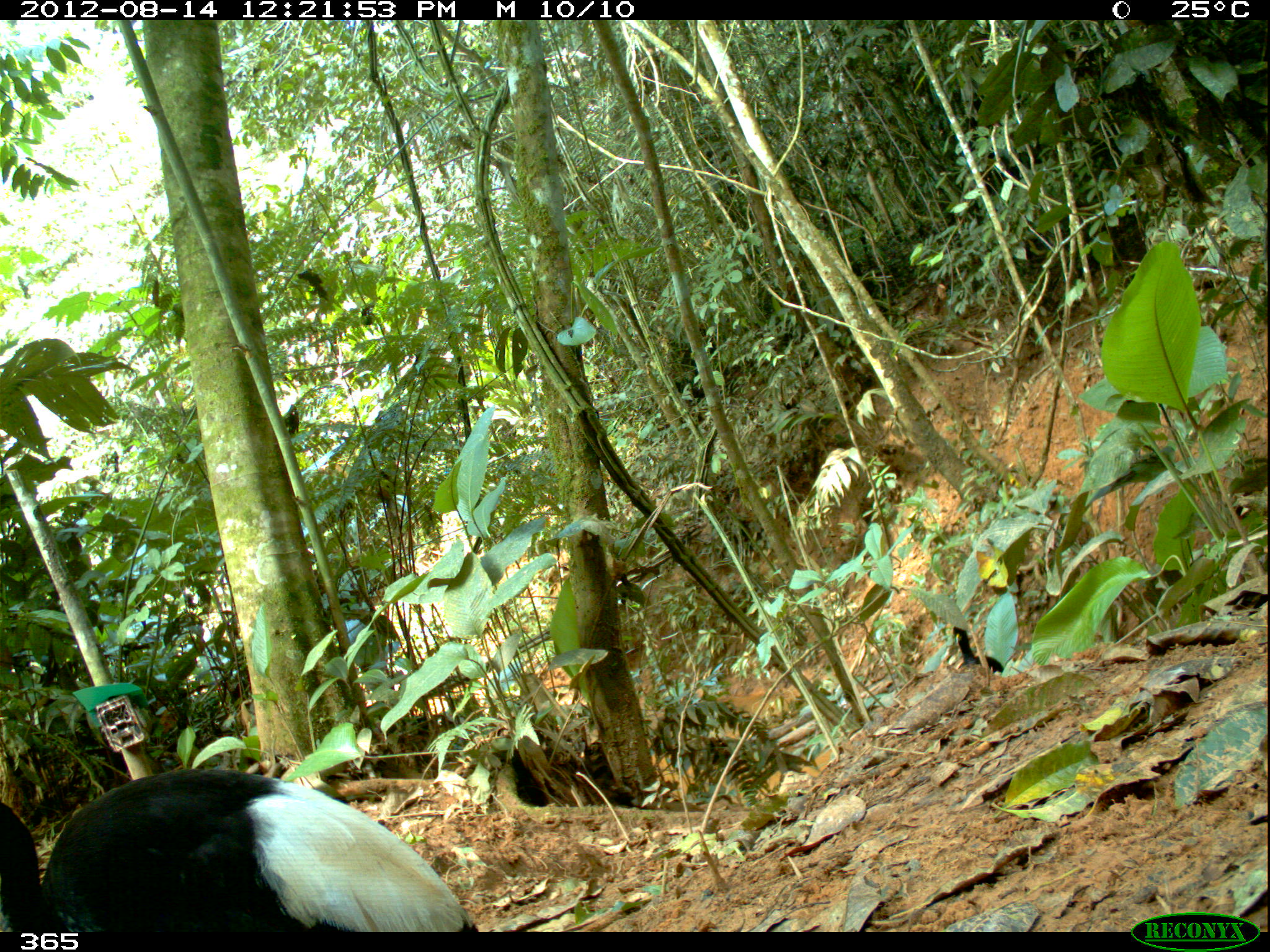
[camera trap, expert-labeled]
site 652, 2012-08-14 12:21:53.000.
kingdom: Animalia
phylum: Chordata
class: Aves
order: Gruiformes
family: Psophiidae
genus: Psophia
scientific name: Psophia leucoptera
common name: pale-winged trumpeter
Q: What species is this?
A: Psophia leucoptera (pale-winged trumpeter).